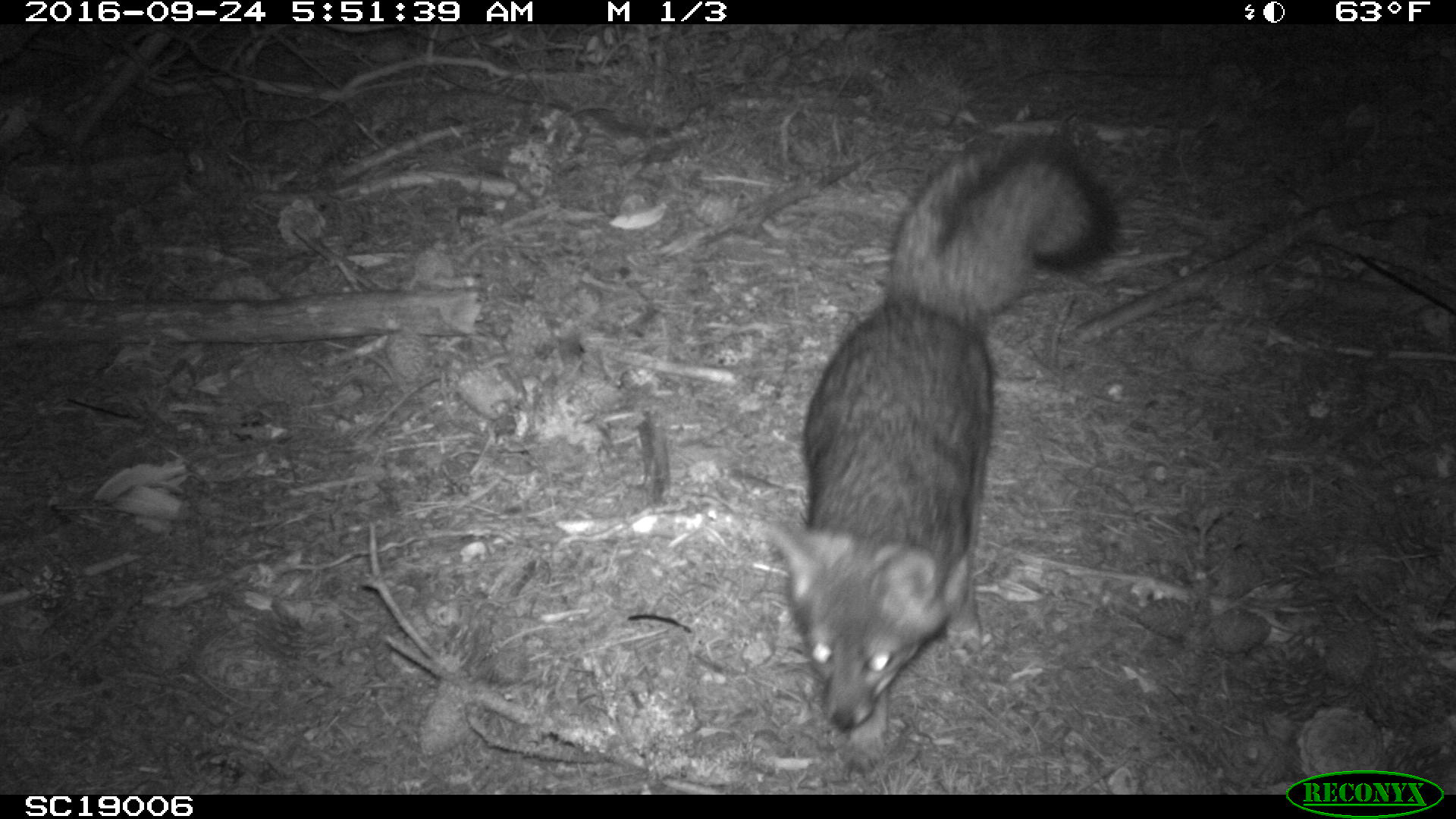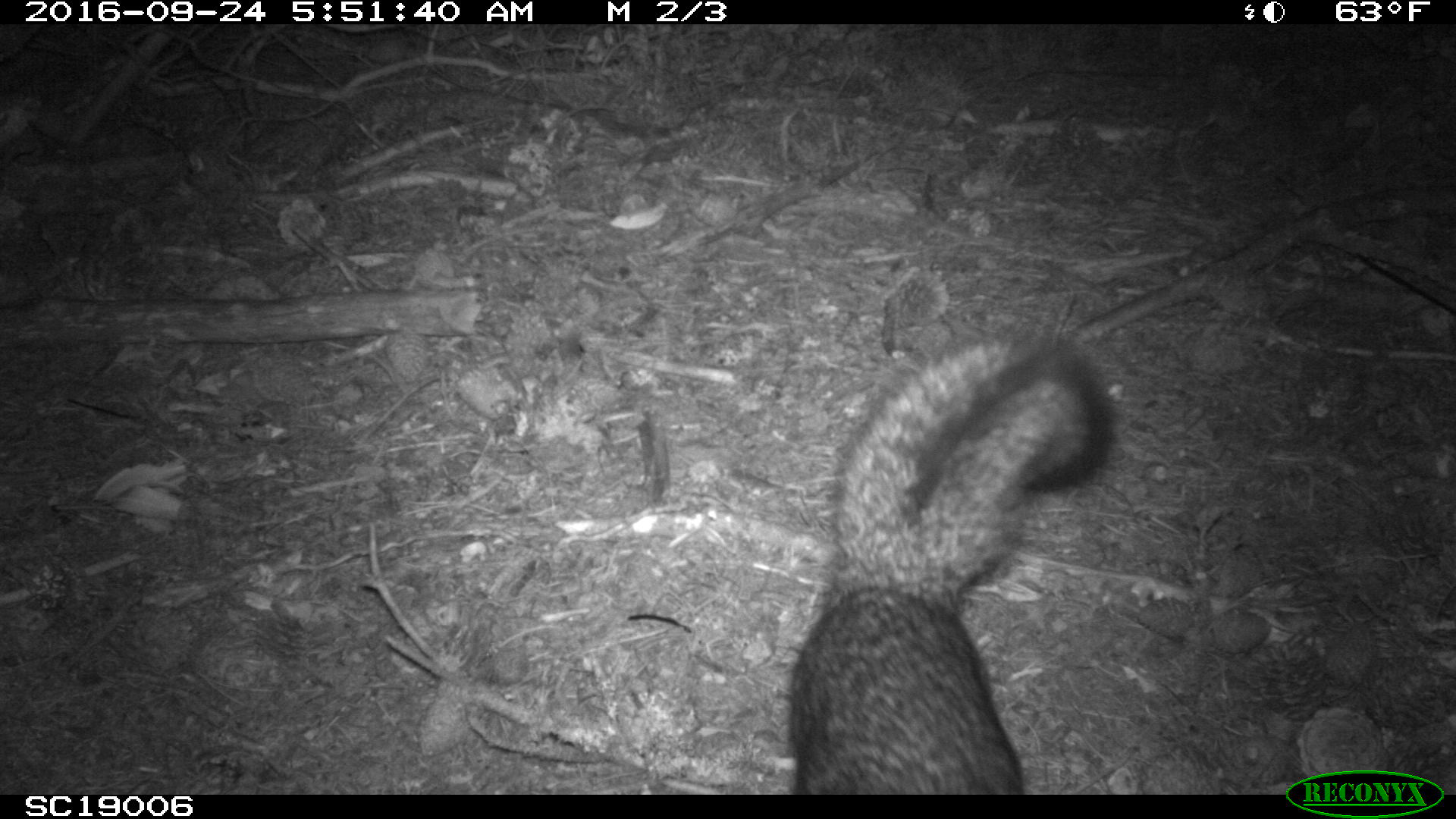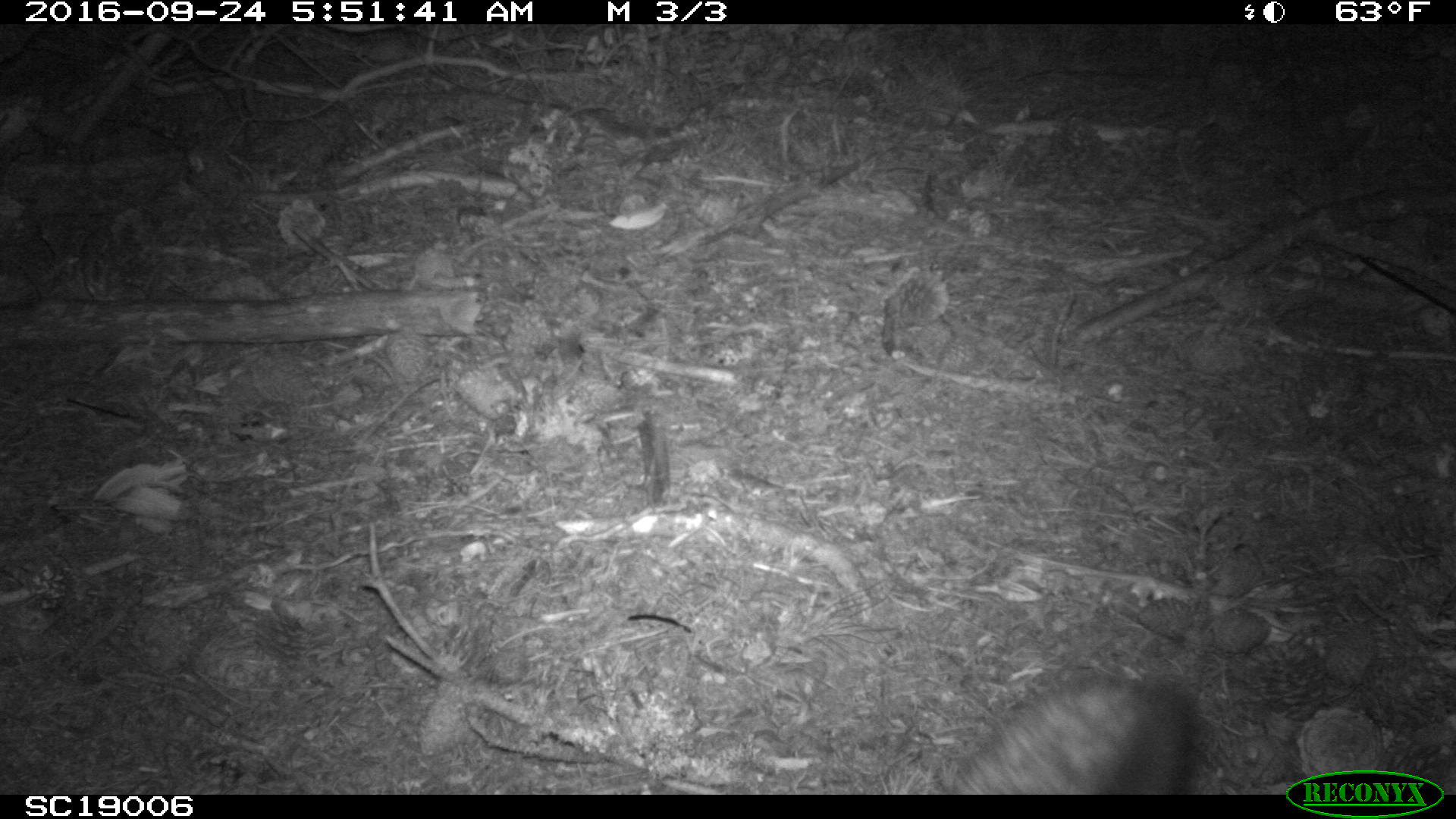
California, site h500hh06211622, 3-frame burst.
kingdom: Animalia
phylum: Chordata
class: Mammalia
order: Carnivora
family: Canidae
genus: Urocyon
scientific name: Urocyon littoralis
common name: island fox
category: fox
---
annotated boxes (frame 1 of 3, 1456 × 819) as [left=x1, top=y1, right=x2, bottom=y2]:
fox: [left=761, top=142, right=1116, bottom=774]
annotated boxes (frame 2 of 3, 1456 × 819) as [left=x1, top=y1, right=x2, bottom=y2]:
fox: [left=790, top=328, right=1117, bottom=794]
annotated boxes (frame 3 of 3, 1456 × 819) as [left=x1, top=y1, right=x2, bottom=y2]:
fox: [left=879, top=670, right=1193, bottom=796]